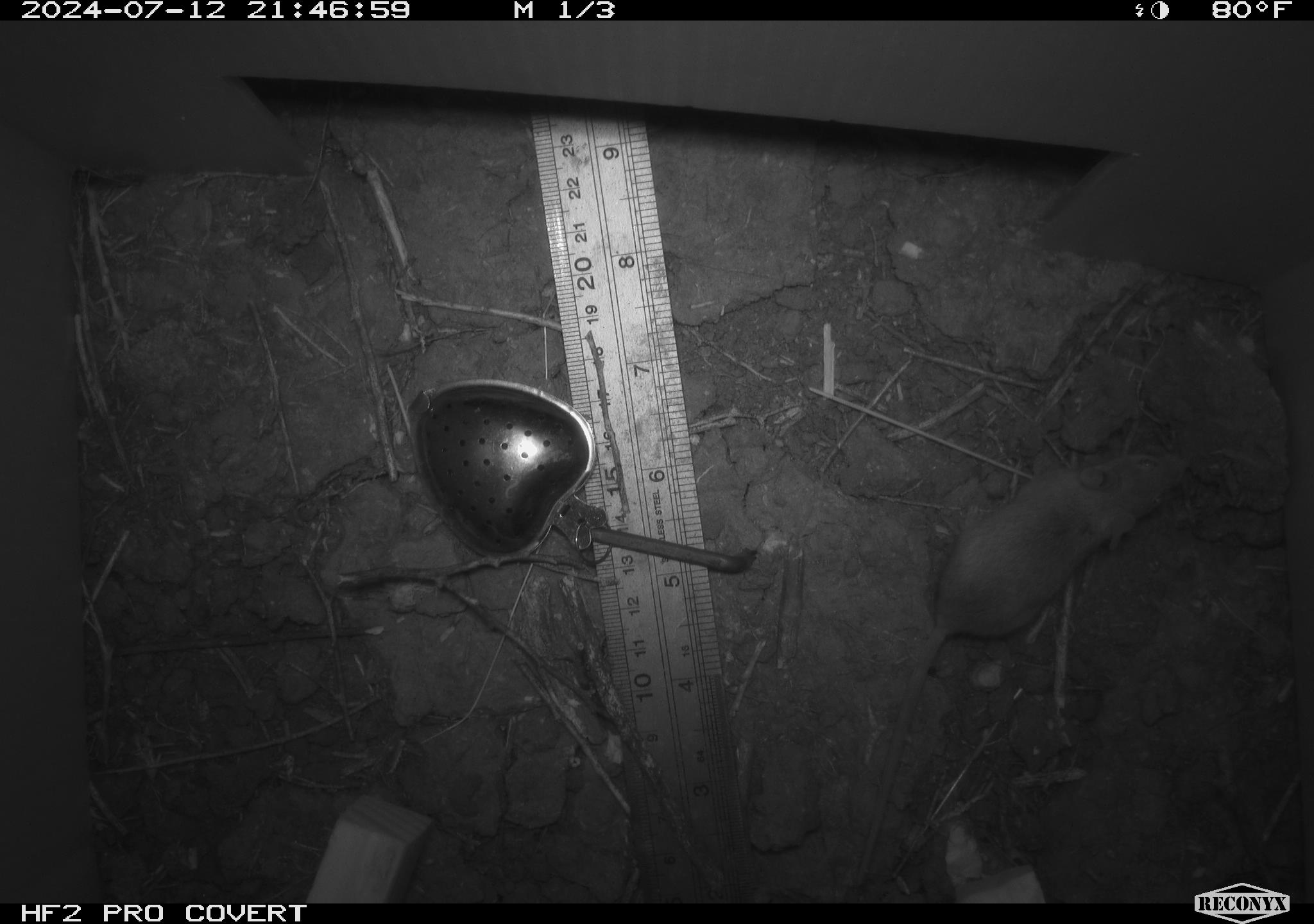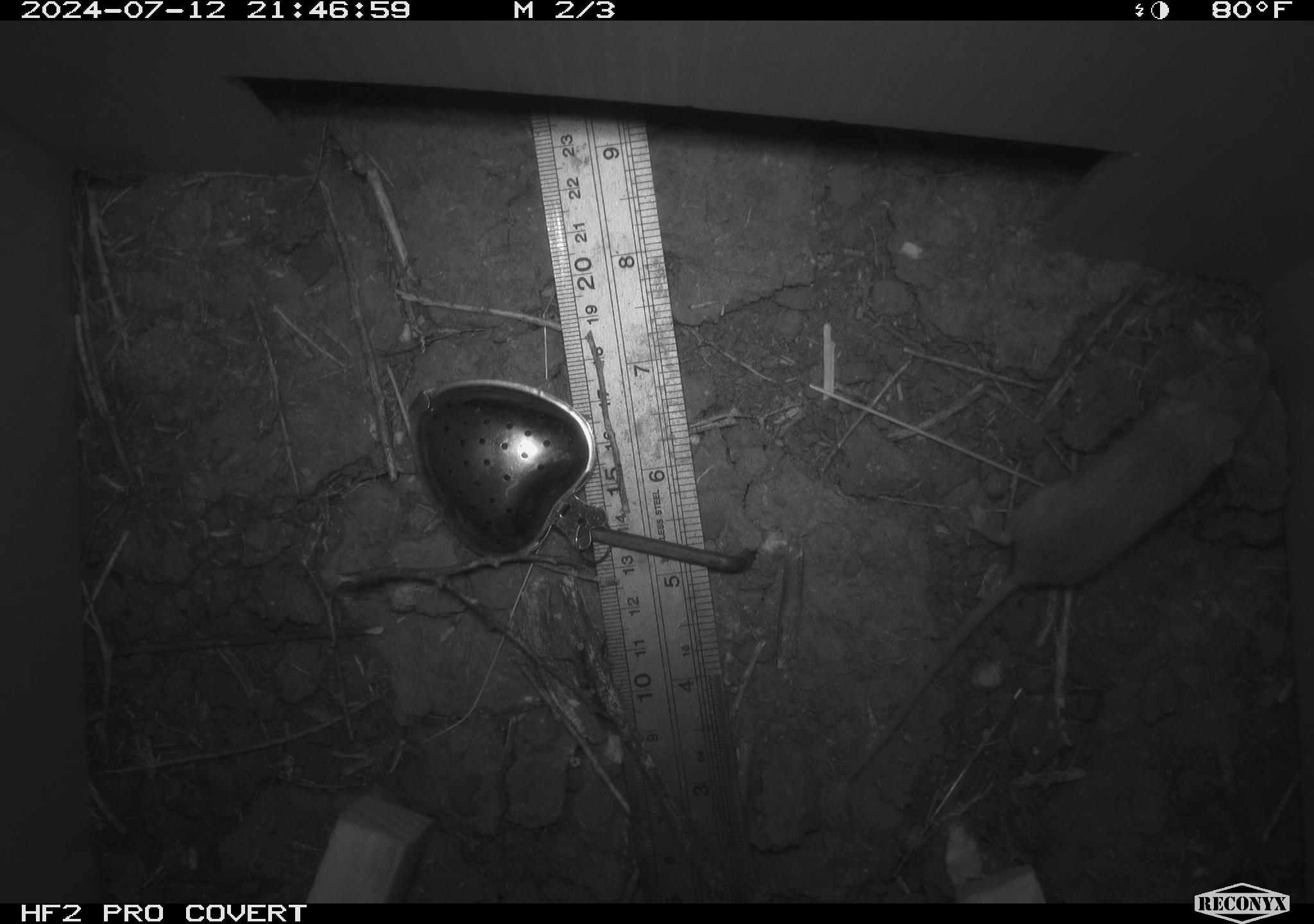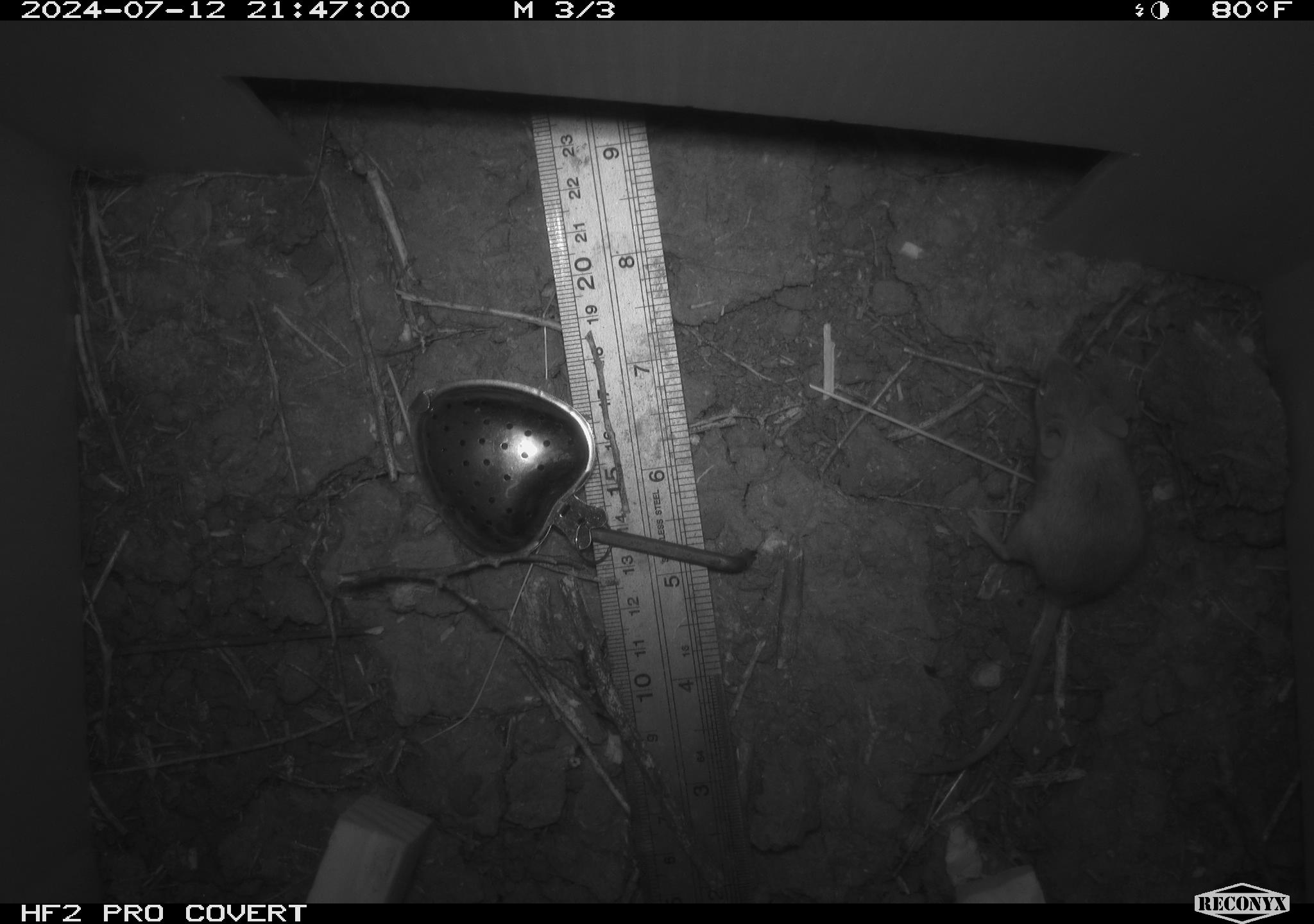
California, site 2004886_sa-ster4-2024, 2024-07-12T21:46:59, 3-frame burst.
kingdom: Animalia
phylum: Chordata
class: Mammalia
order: Rodentia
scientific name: Rodentia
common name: mouse species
Mouse species (Rodentia).